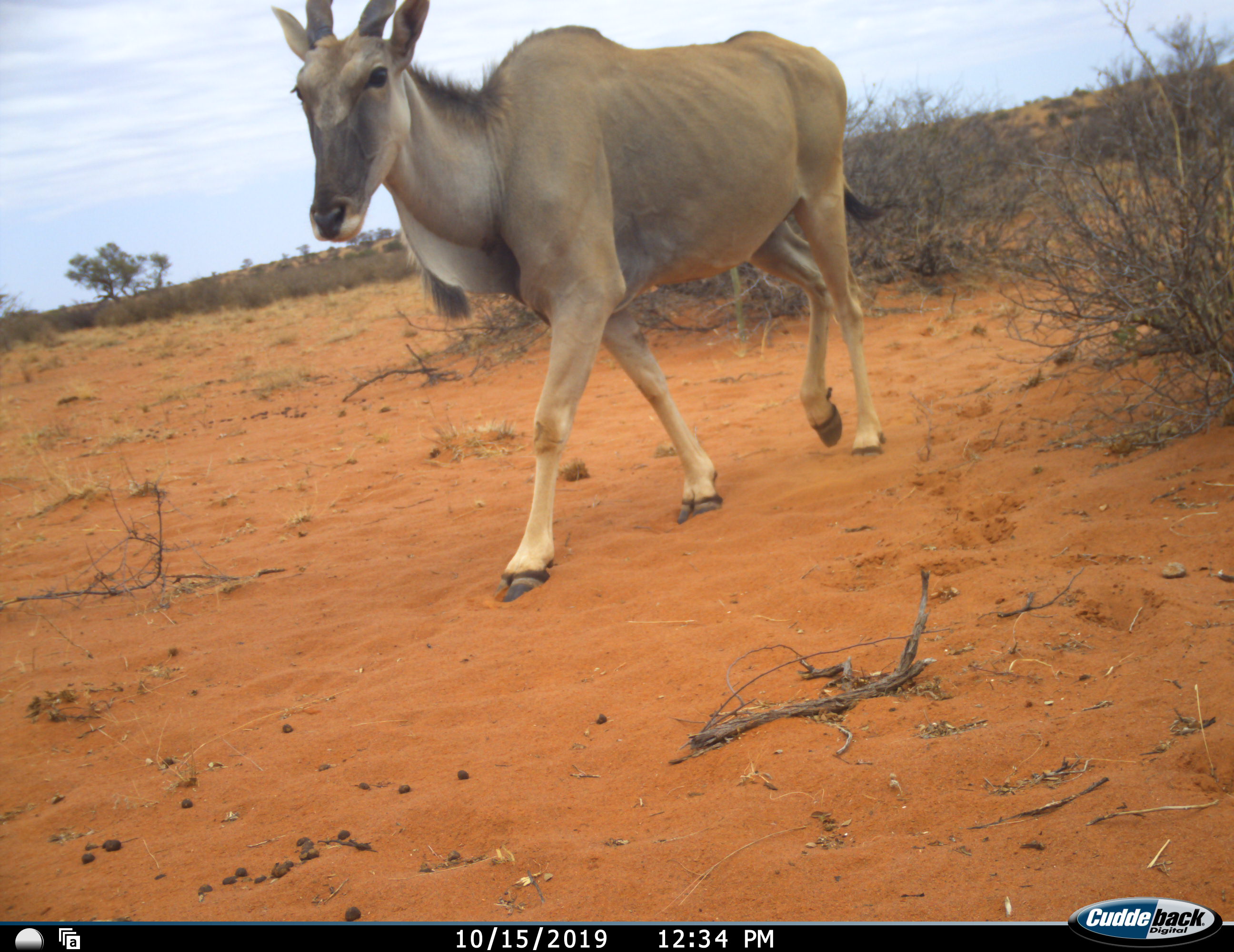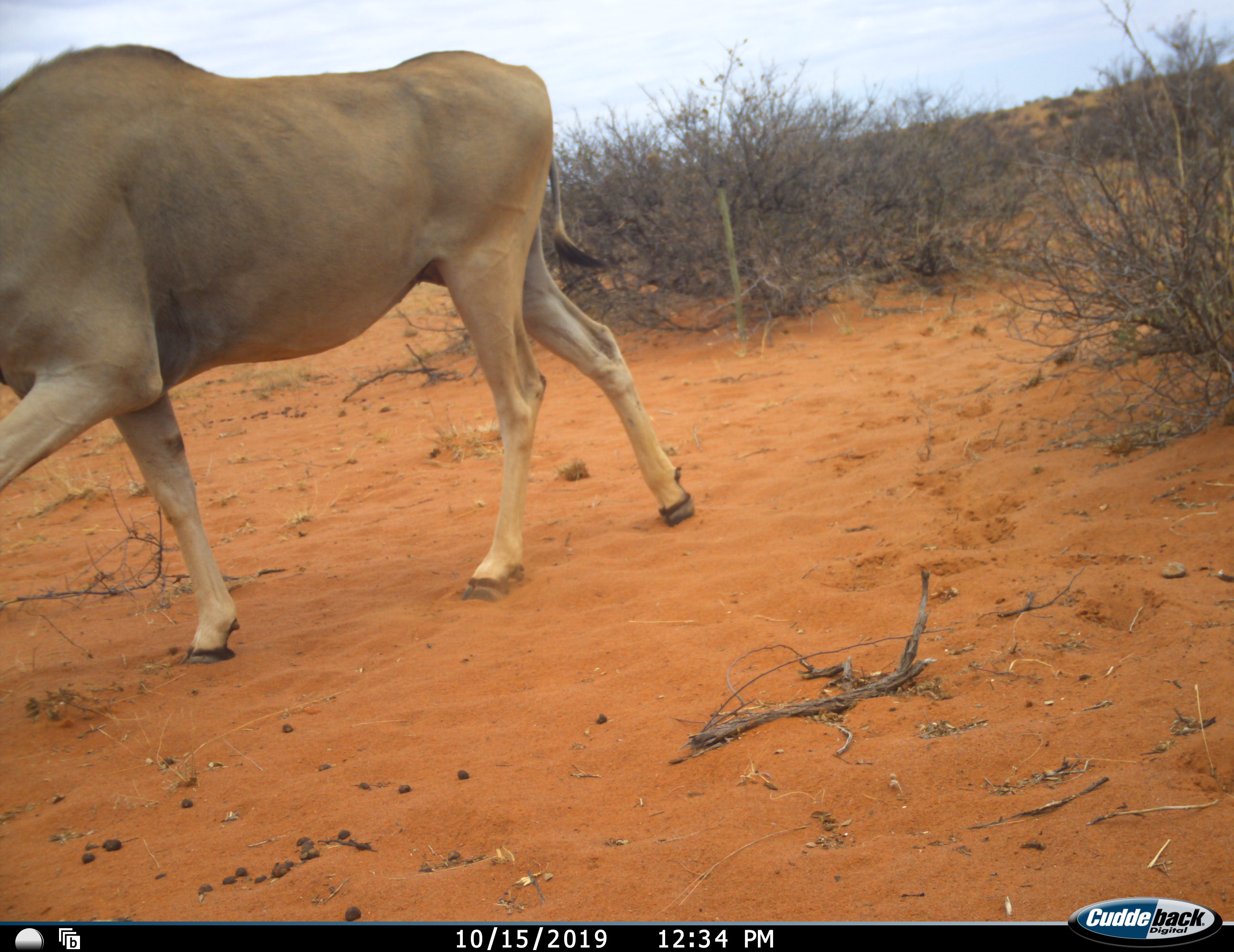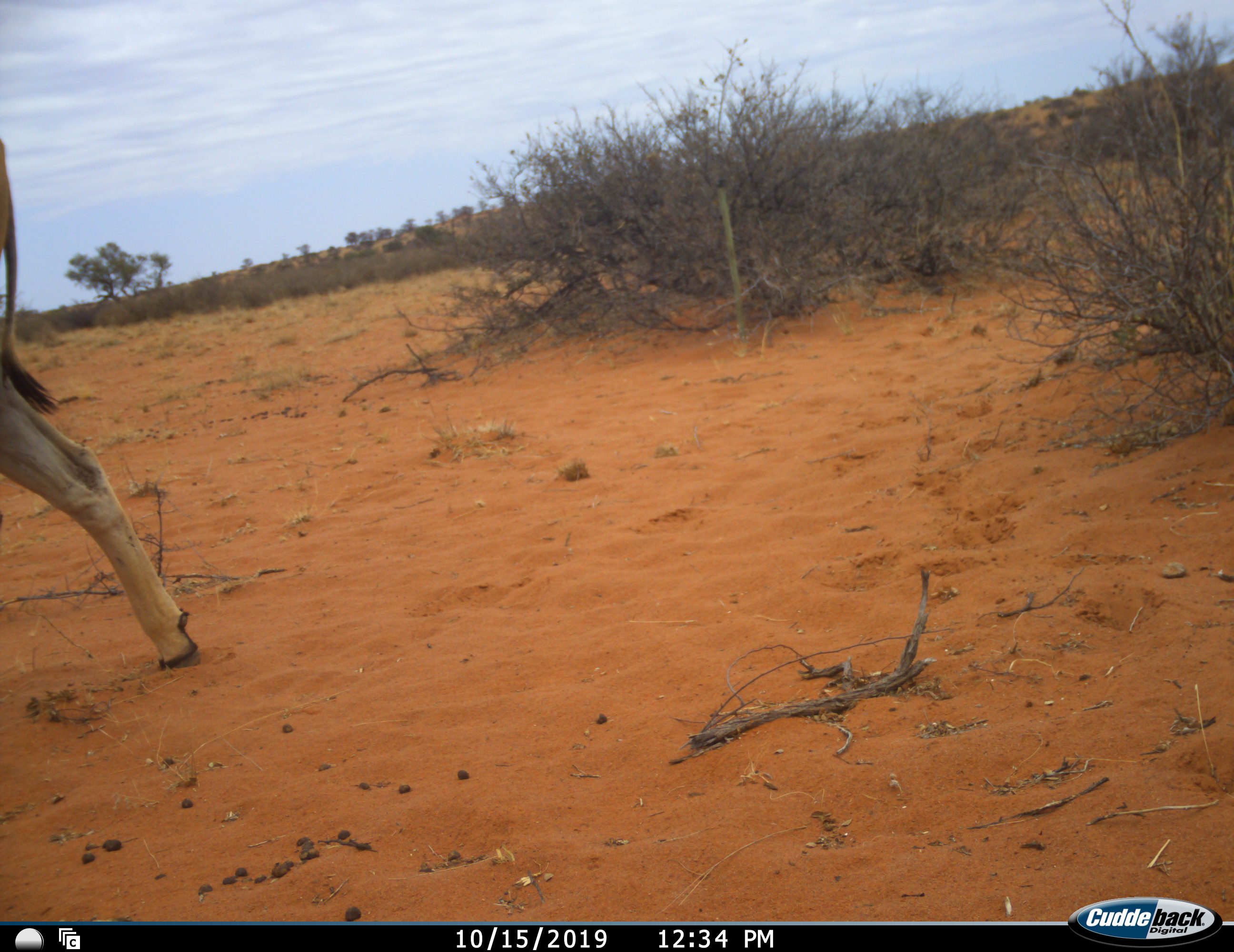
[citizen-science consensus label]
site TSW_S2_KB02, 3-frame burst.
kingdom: Animalia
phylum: Chordata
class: Mammalia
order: Artiodactyla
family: Bovidae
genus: Tragelaphus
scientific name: Tragelaphus oryx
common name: eland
Eland (Tragelaphus oryx), count 1. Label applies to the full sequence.